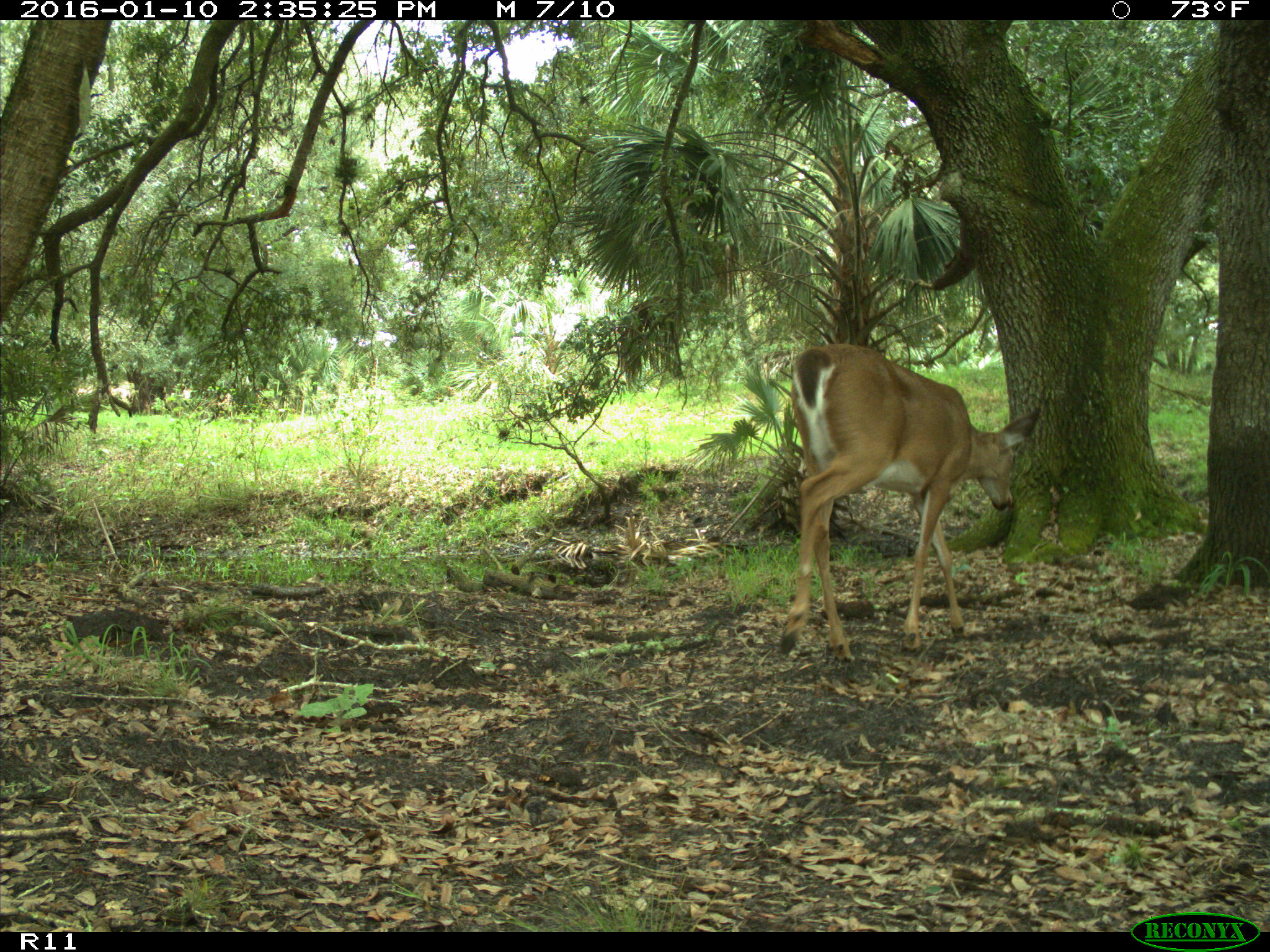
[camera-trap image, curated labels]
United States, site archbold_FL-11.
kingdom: Animalia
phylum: Chordata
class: Mammalia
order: Artiodactyla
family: Cervidae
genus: Odocoileus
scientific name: Odocoileus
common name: deer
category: unidentified deer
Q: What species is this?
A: Unidentified deer (deer) (Odocoileus).